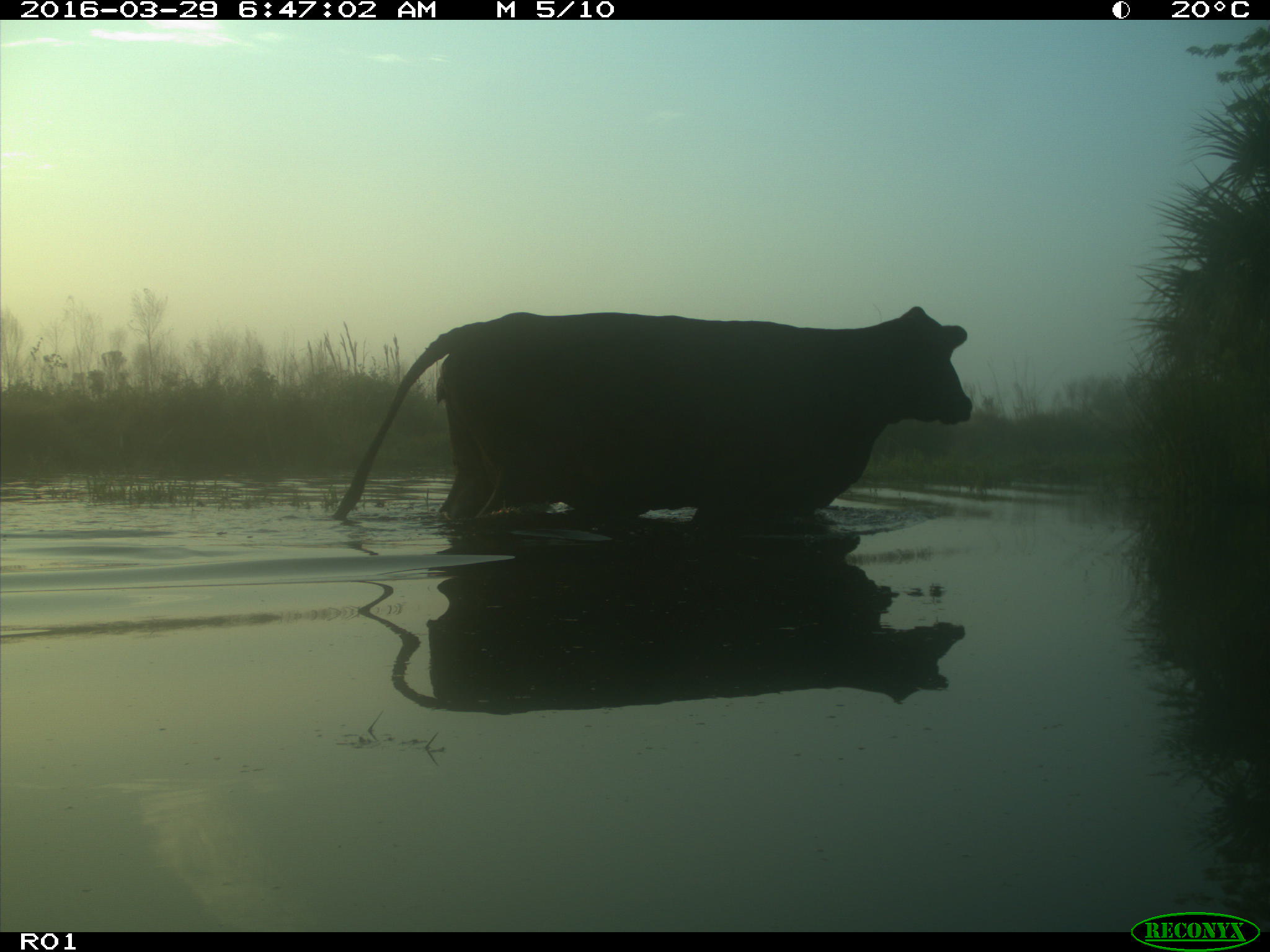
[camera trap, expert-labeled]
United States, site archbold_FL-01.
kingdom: Animalia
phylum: Chordata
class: Mammalia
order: Artiodactyla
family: Bovidae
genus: Bos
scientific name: Bos taurus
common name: domestic cow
Bos taurus (domestic cow).